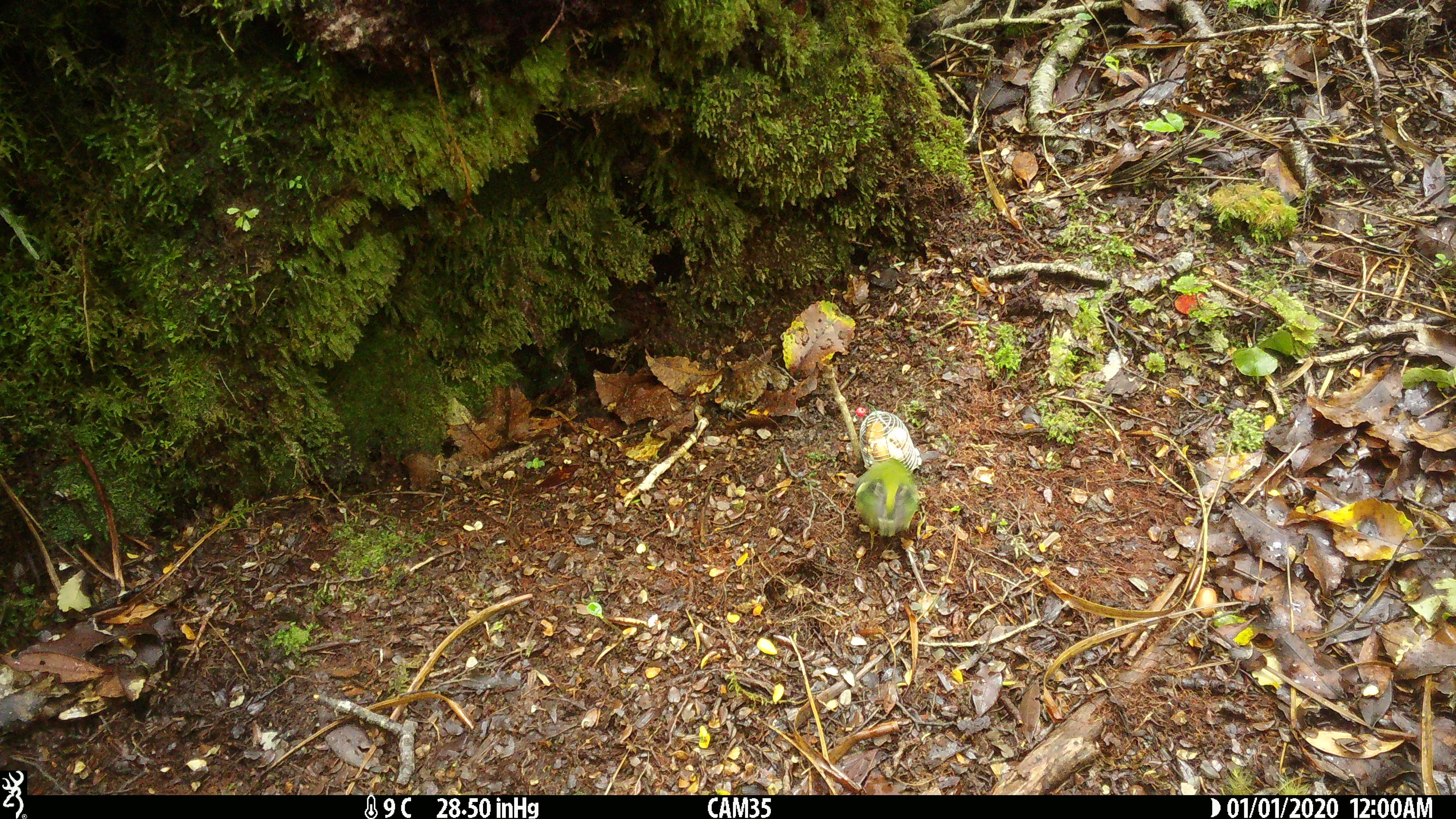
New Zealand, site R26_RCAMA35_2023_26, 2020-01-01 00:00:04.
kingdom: Animalia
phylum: Chordata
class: Aves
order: Passeriformes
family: Acanthisittidae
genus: Acanthisitta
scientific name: Acanthisitta chloris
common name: rifleman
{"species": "rifleman (Acanthisitta chloris)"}